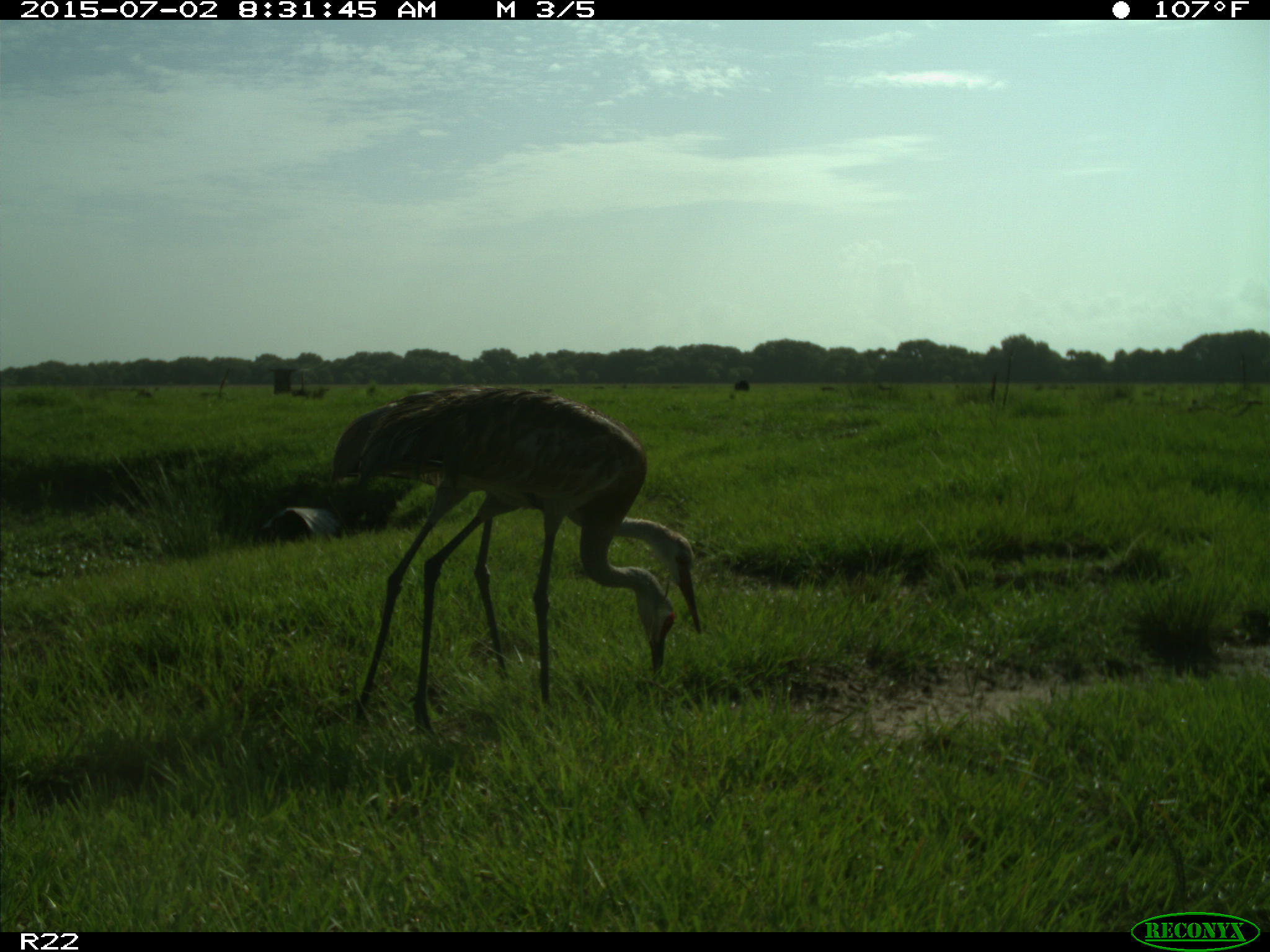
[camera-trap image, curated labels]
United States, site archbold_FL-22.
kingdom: Animalia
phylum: Chordata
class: Mammalia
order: Artiodactyla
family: Bovidae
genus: Bos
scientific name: Bos taurus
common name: domestic cow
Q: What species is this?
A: Bos taurus (domestic cow).